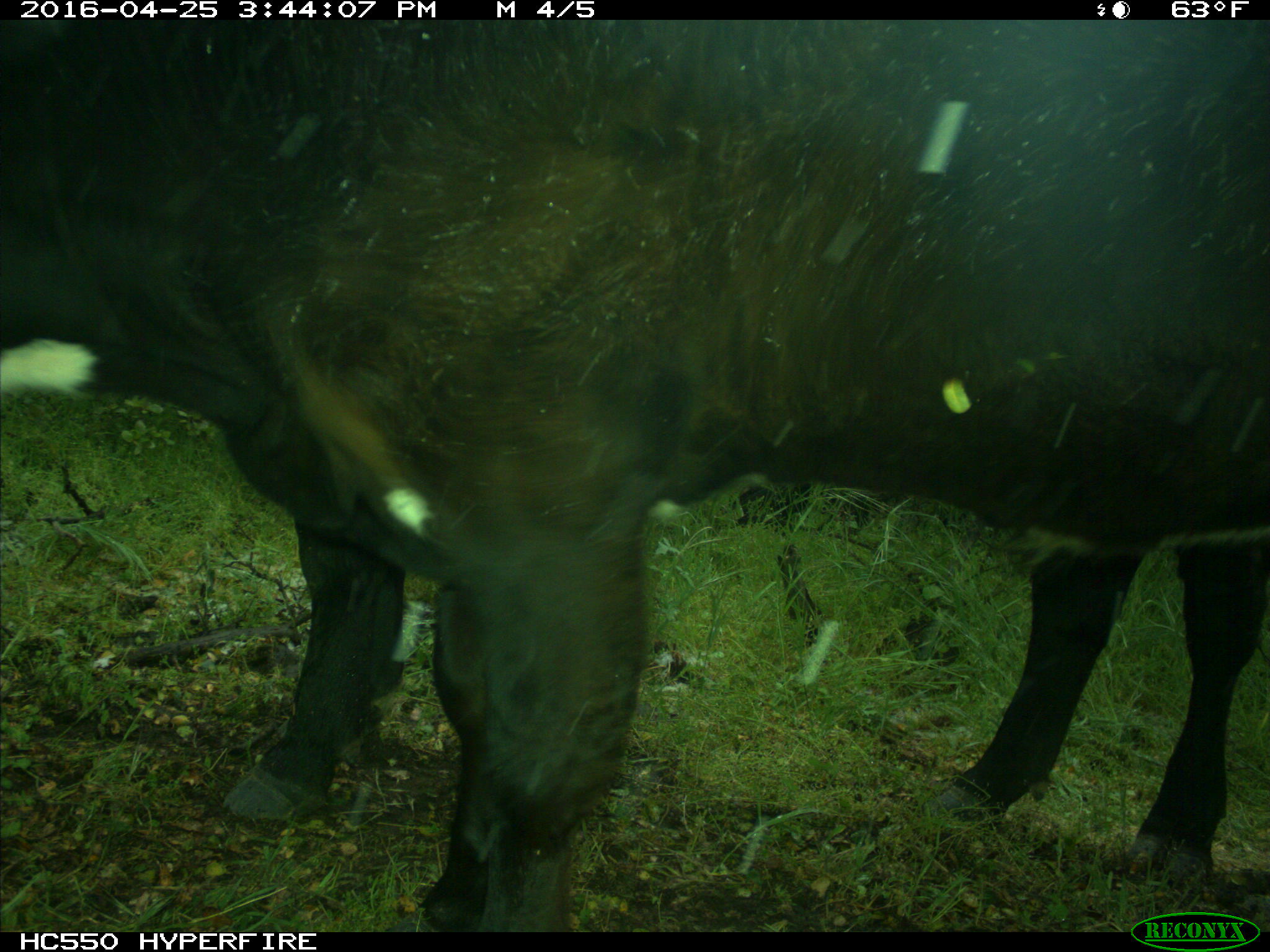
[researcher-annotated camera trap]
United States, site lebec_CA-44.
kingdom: Animalia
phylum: Chordata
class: Mammalia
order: Artiodactyla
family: Bovidae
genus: Bos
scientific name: Bos taurus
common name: domestic cow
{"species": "Bos taurus (domestic cow)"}